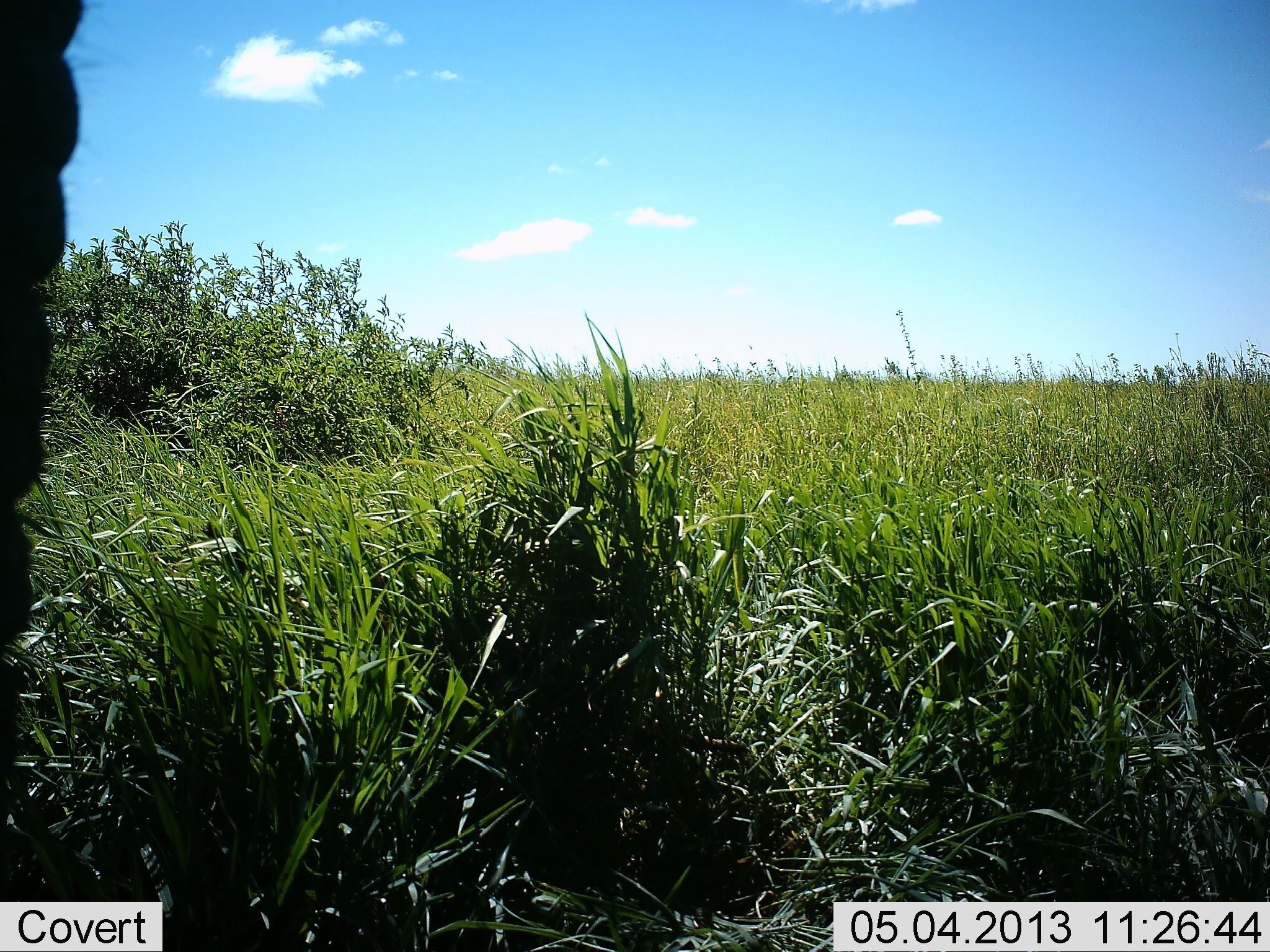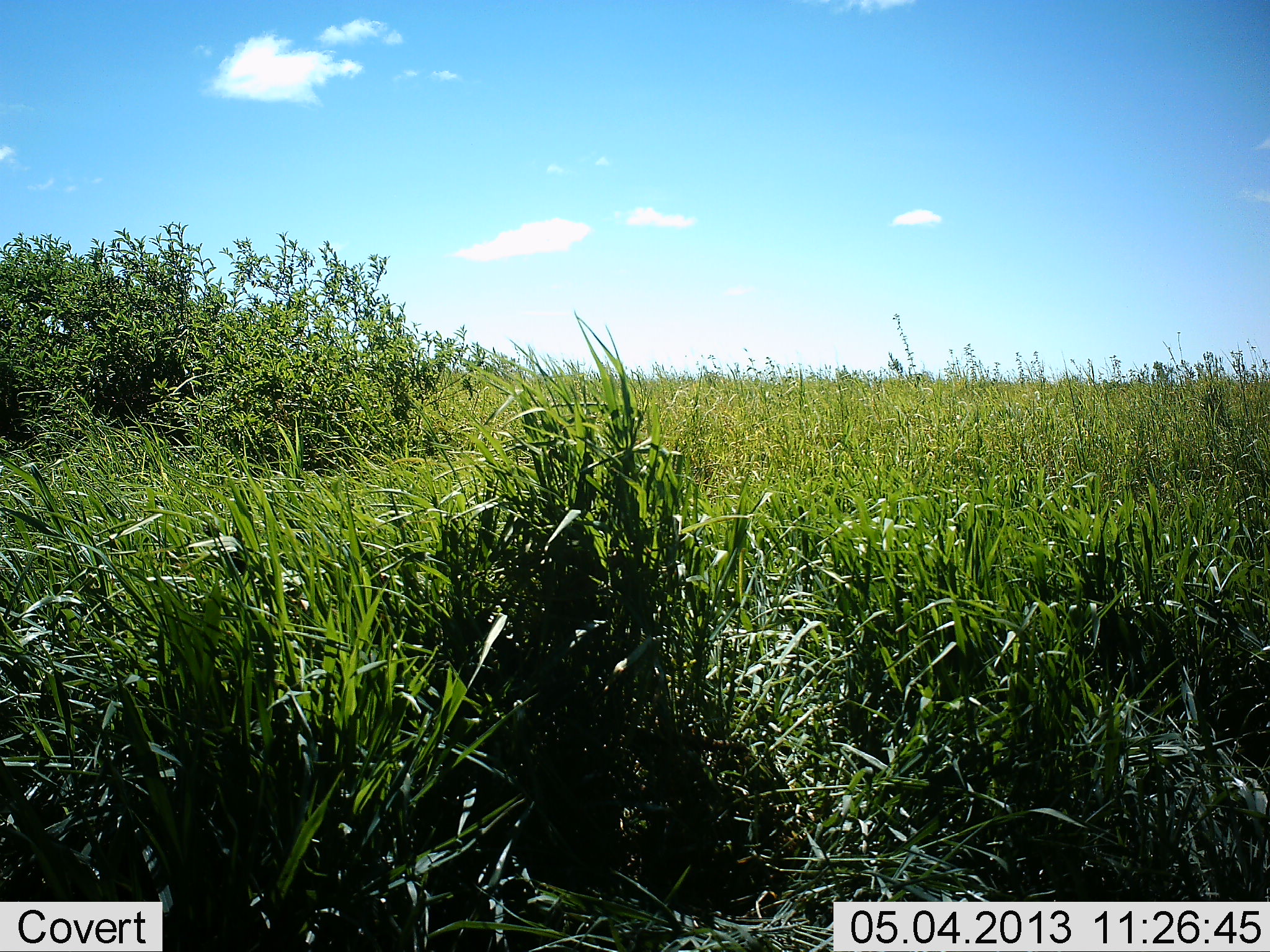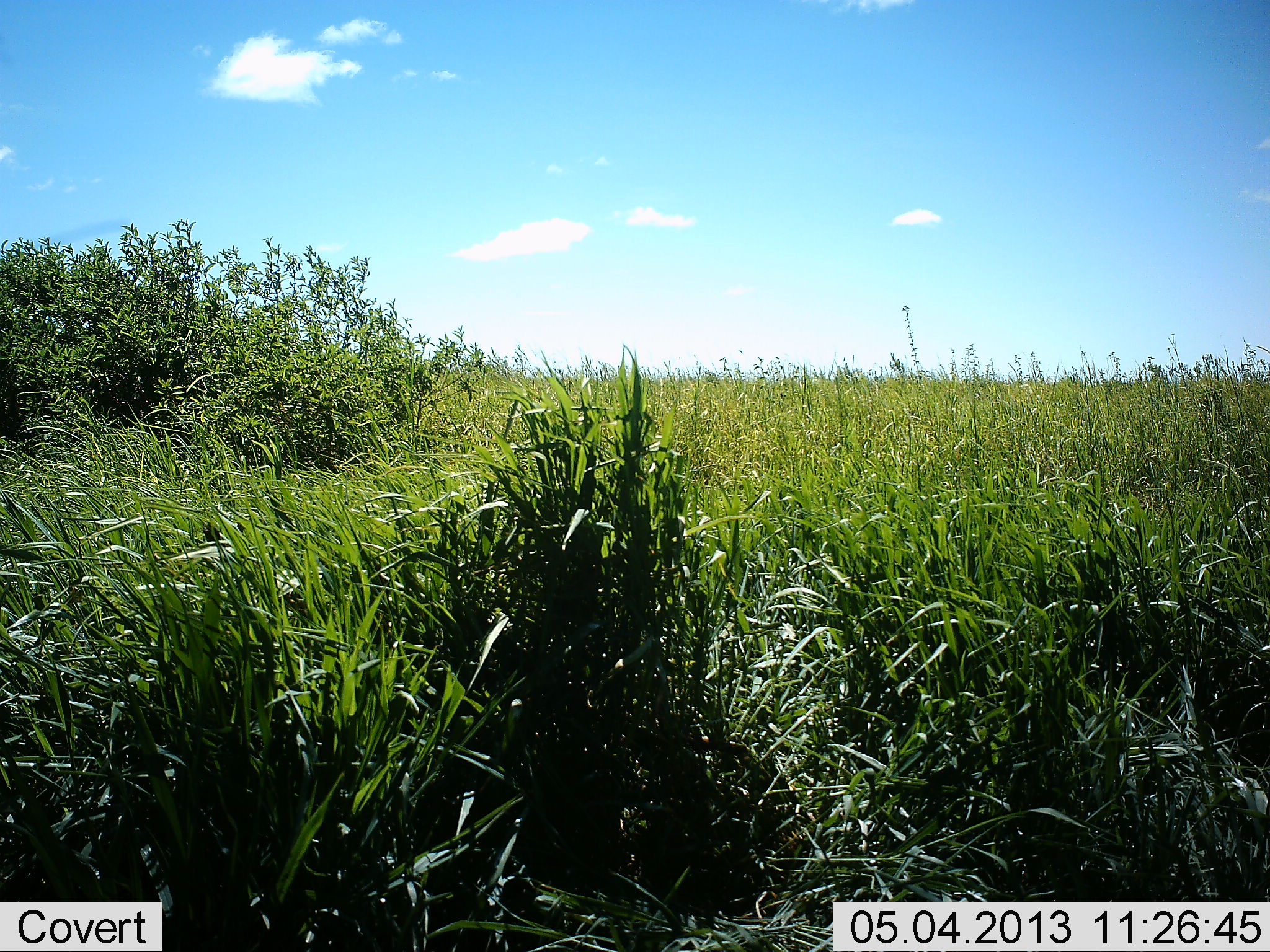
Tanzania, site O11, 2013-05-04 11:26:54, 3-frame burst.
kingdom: Animalia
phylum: Chordata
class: Mammalia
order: Proboscidea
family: Elephantidae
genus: Loxodonta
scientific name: Loxodonta africana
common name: african bush elephant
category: elephant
Elephant (african bush elephant) (Loxodonta africana), count 1. Behavior (volunteer vote fractions): standing 33%, resting 0%, moving 67%, interacting 0%. Young present (vote fraction): 0%. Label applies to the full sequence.